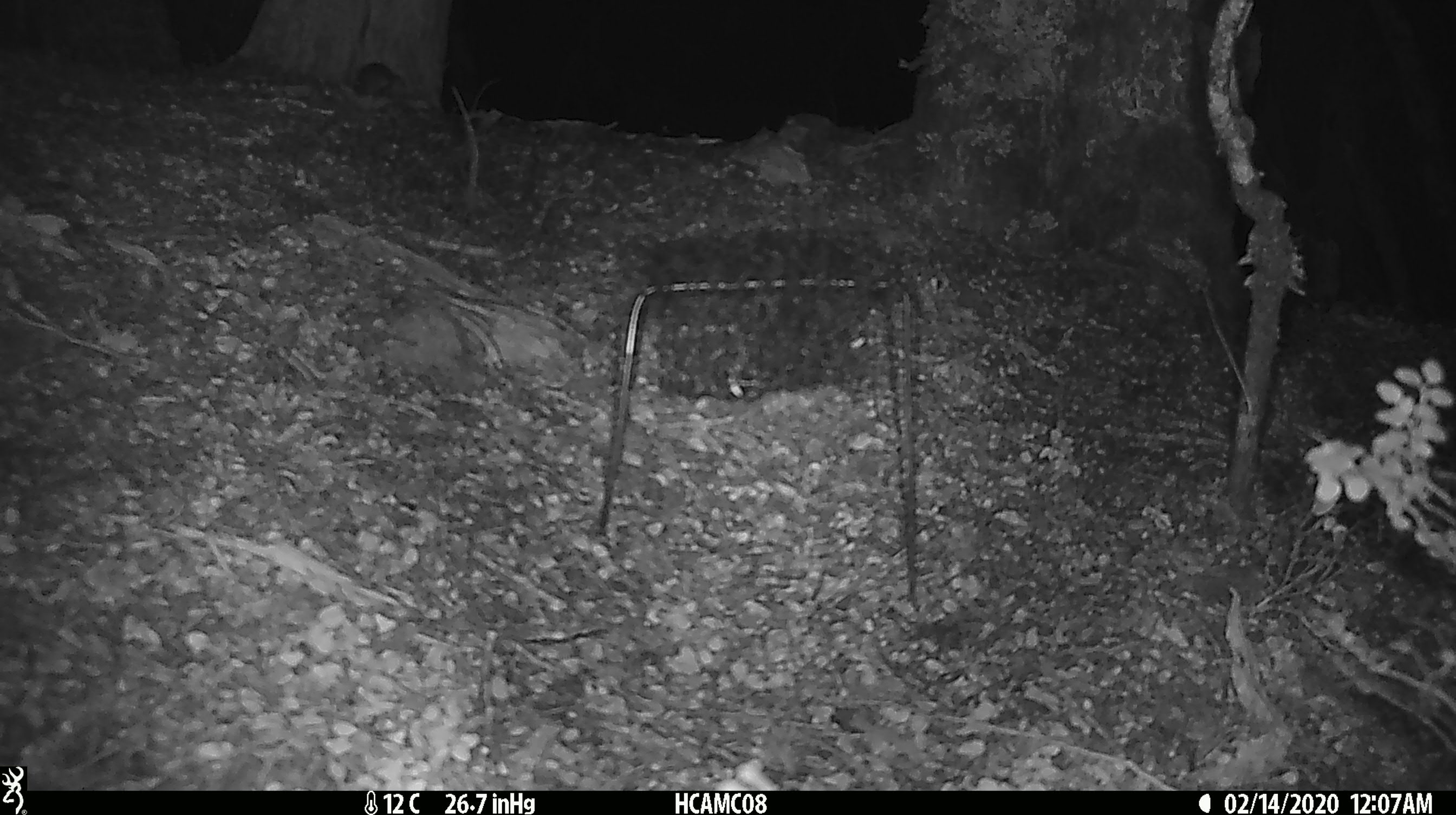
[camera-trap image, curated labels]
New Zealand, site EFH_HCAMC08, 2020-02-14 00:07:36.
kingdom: Animalia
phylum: Chordata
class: Mammalia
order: Rodentia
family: Muridae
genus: Mus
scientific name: Mus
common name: mouse